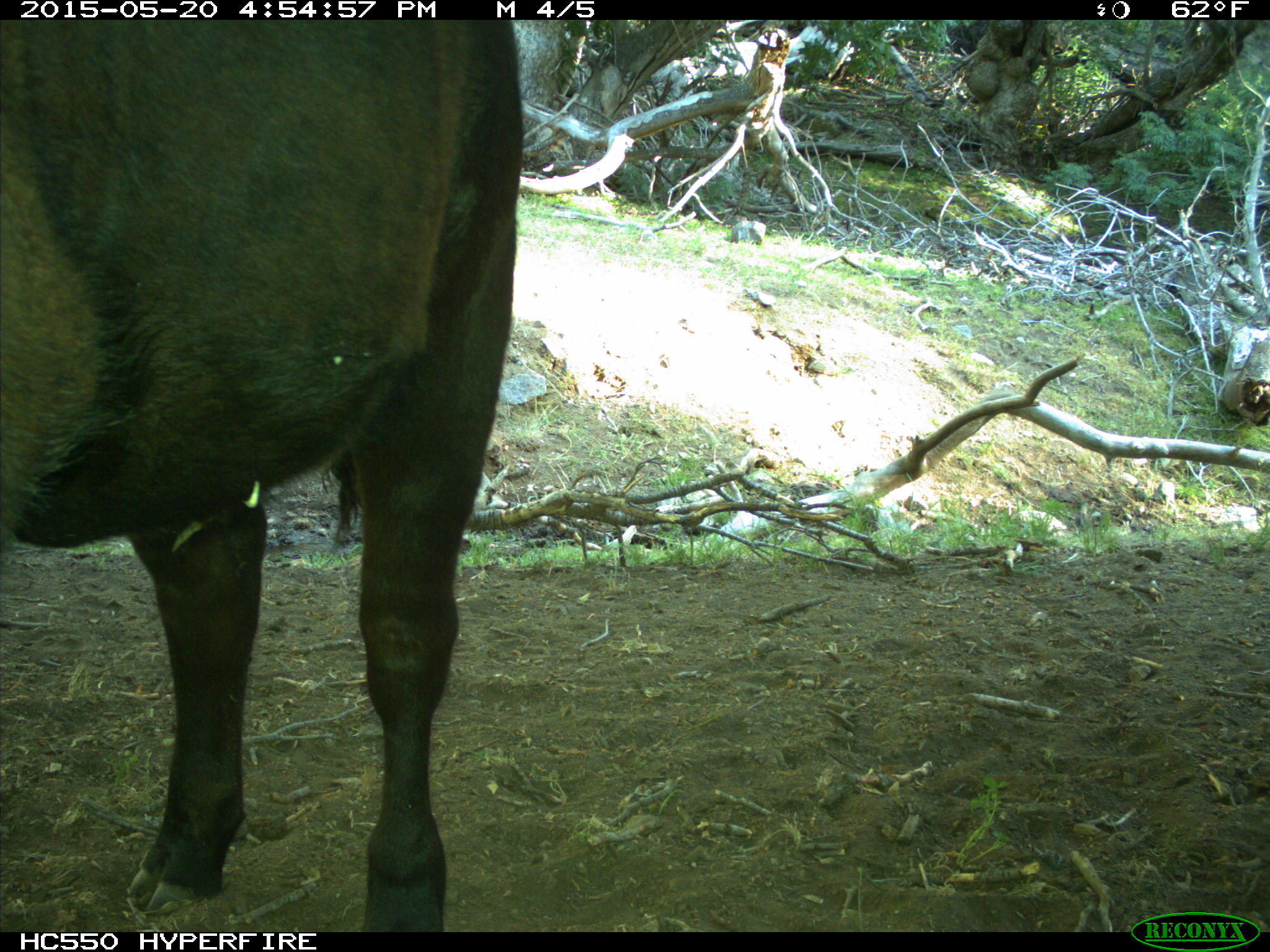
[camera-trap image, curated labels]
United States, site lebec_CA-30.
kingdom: Animalia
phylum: Chordata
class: Mammalia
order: Artiodactyla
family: Bovidae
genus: Bos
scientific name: Bos taurus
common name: domestic cow